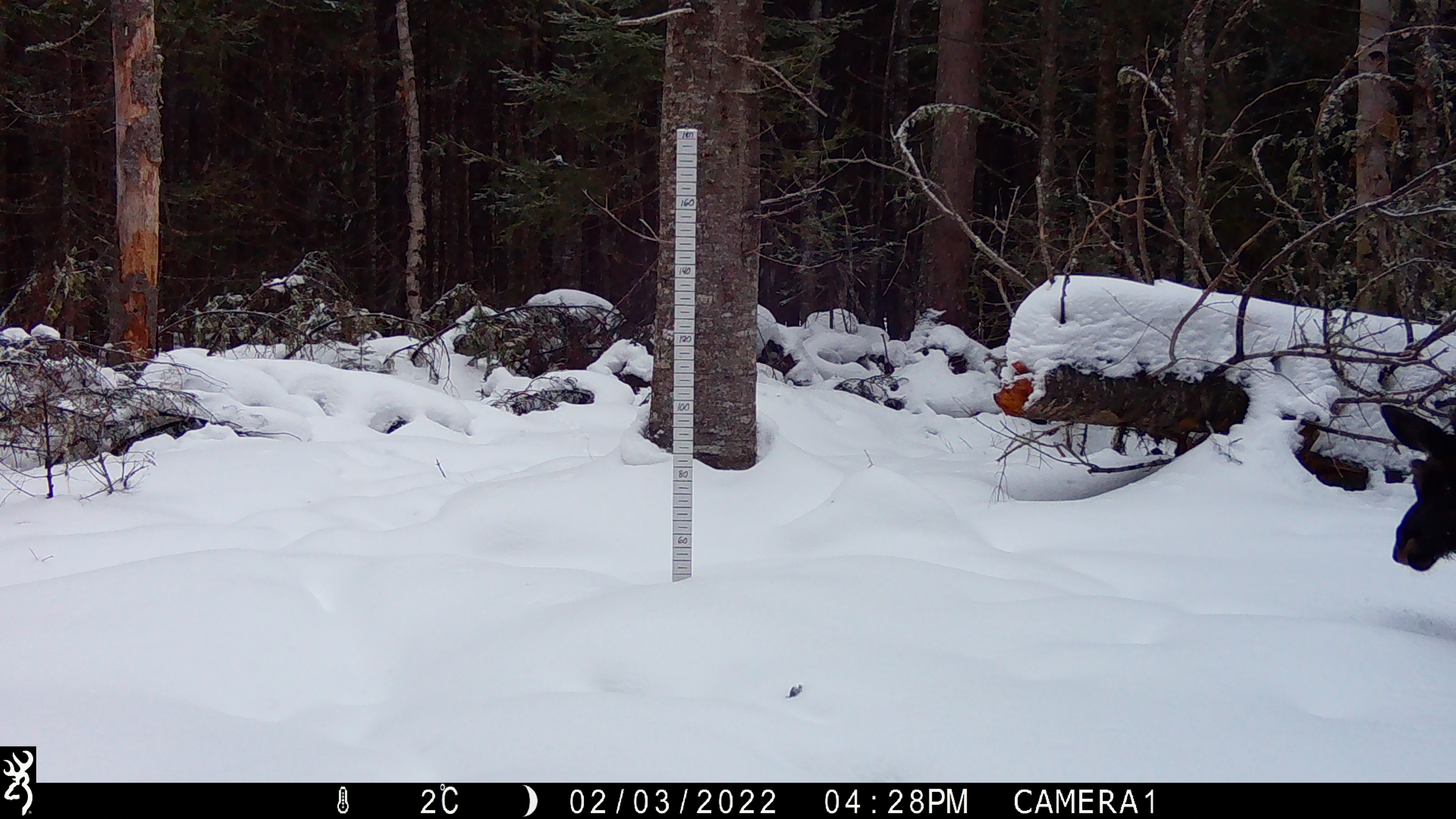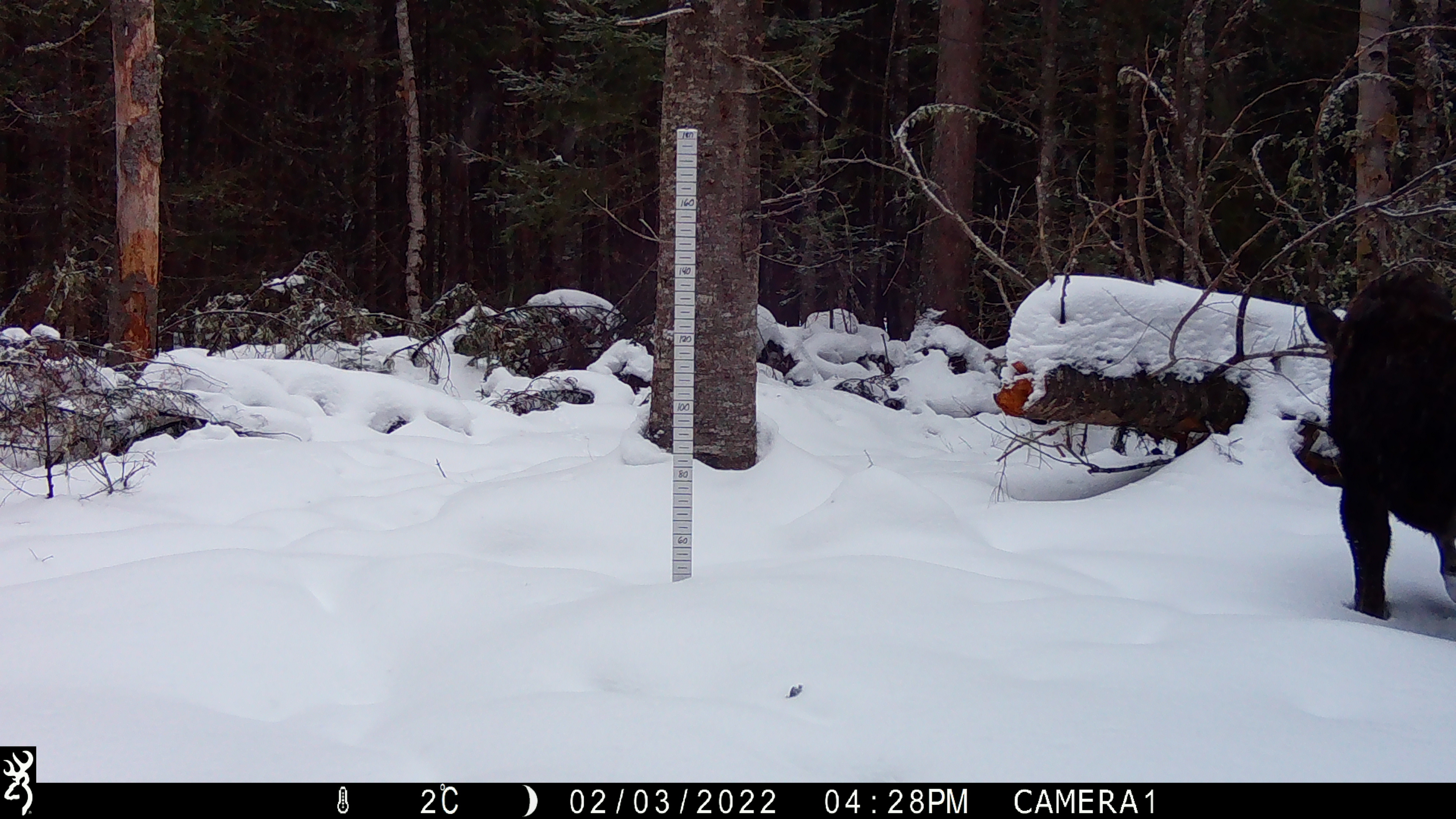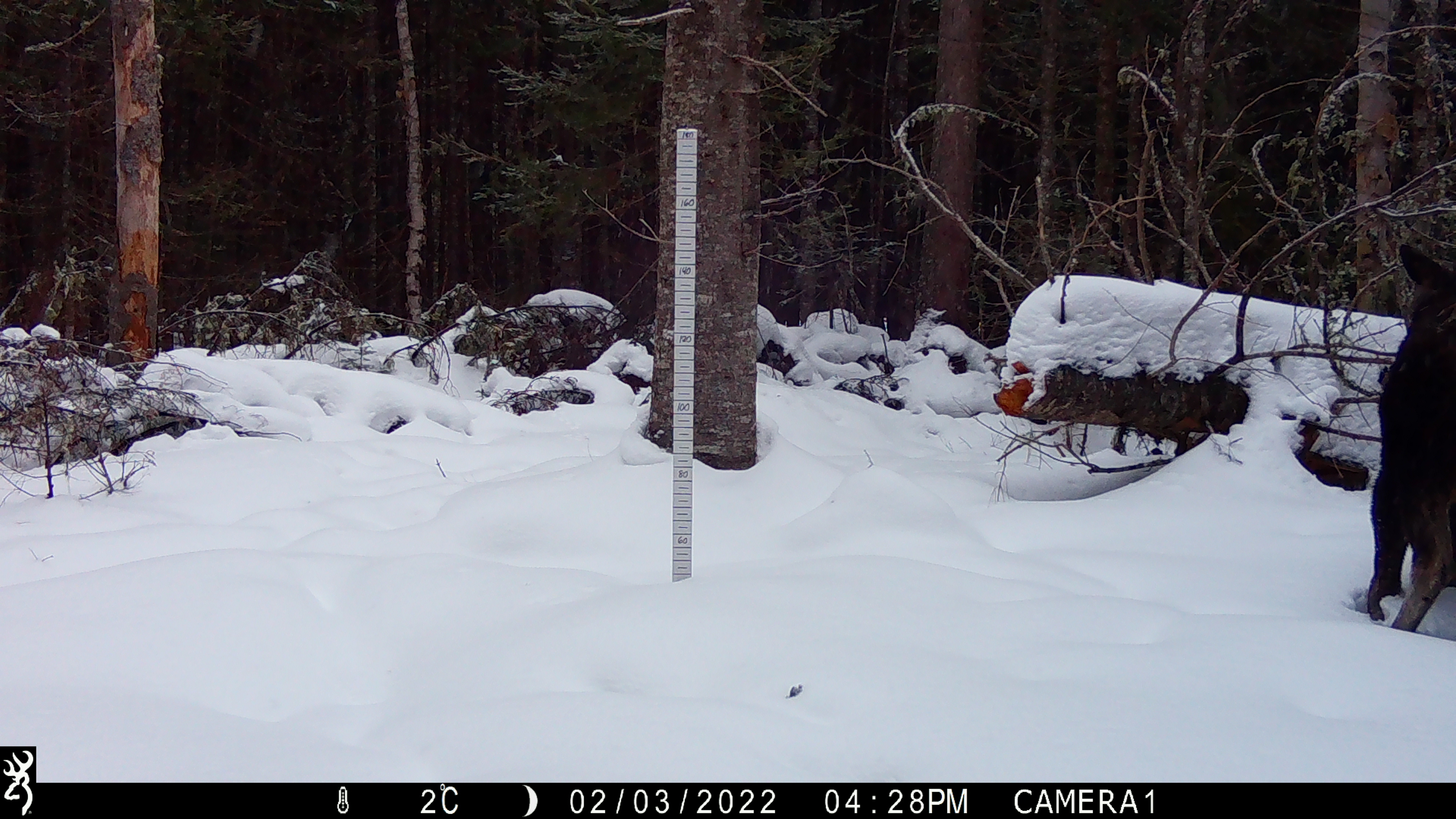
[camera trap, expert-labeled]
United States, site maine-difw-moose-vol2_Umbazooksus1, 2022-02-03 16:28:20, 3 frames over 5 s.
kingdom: Animalia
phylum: Chordata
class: Mammalia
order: Artiodactyla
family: Cervidae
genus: Alces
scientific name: Alces alces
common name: moose